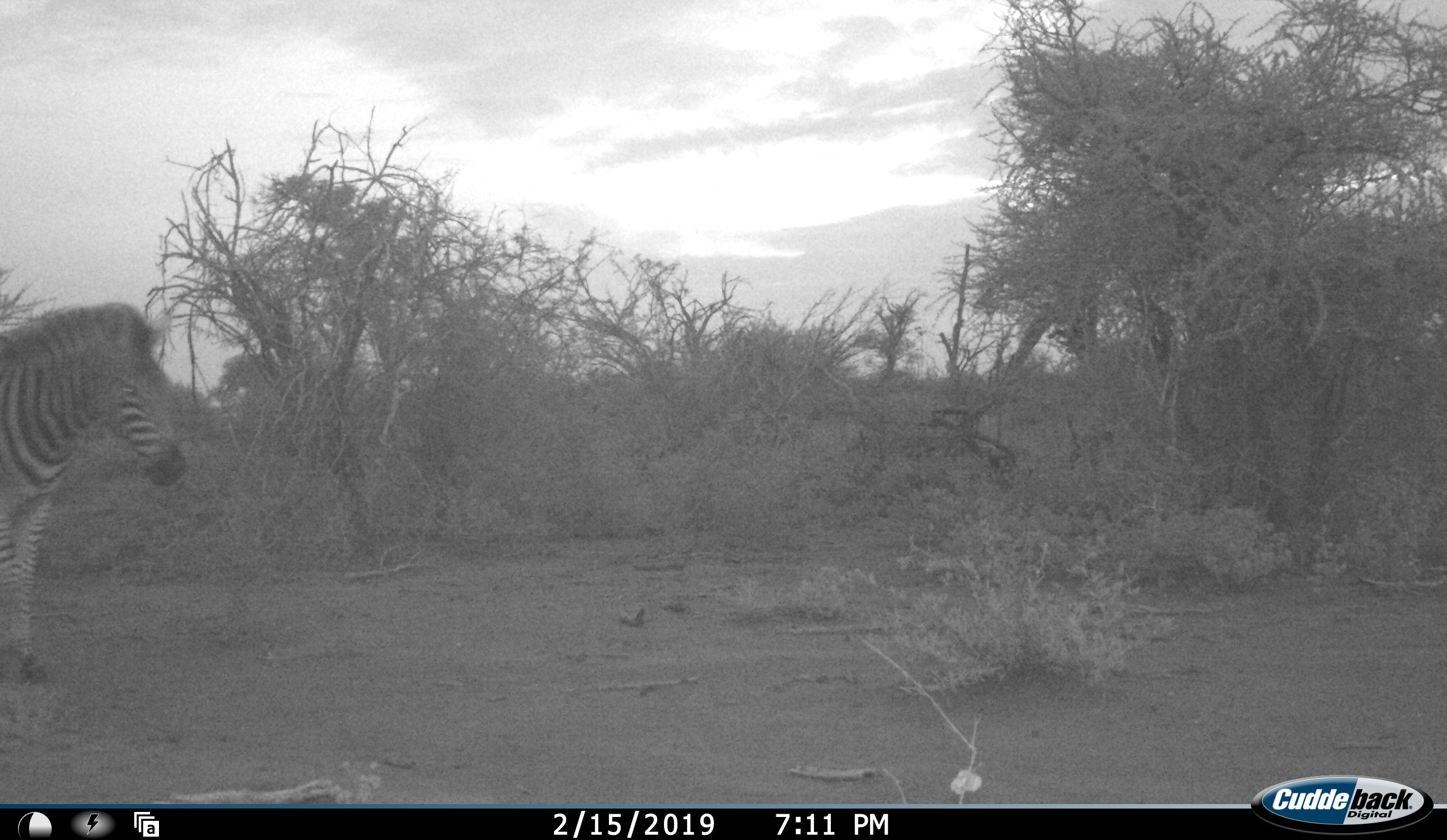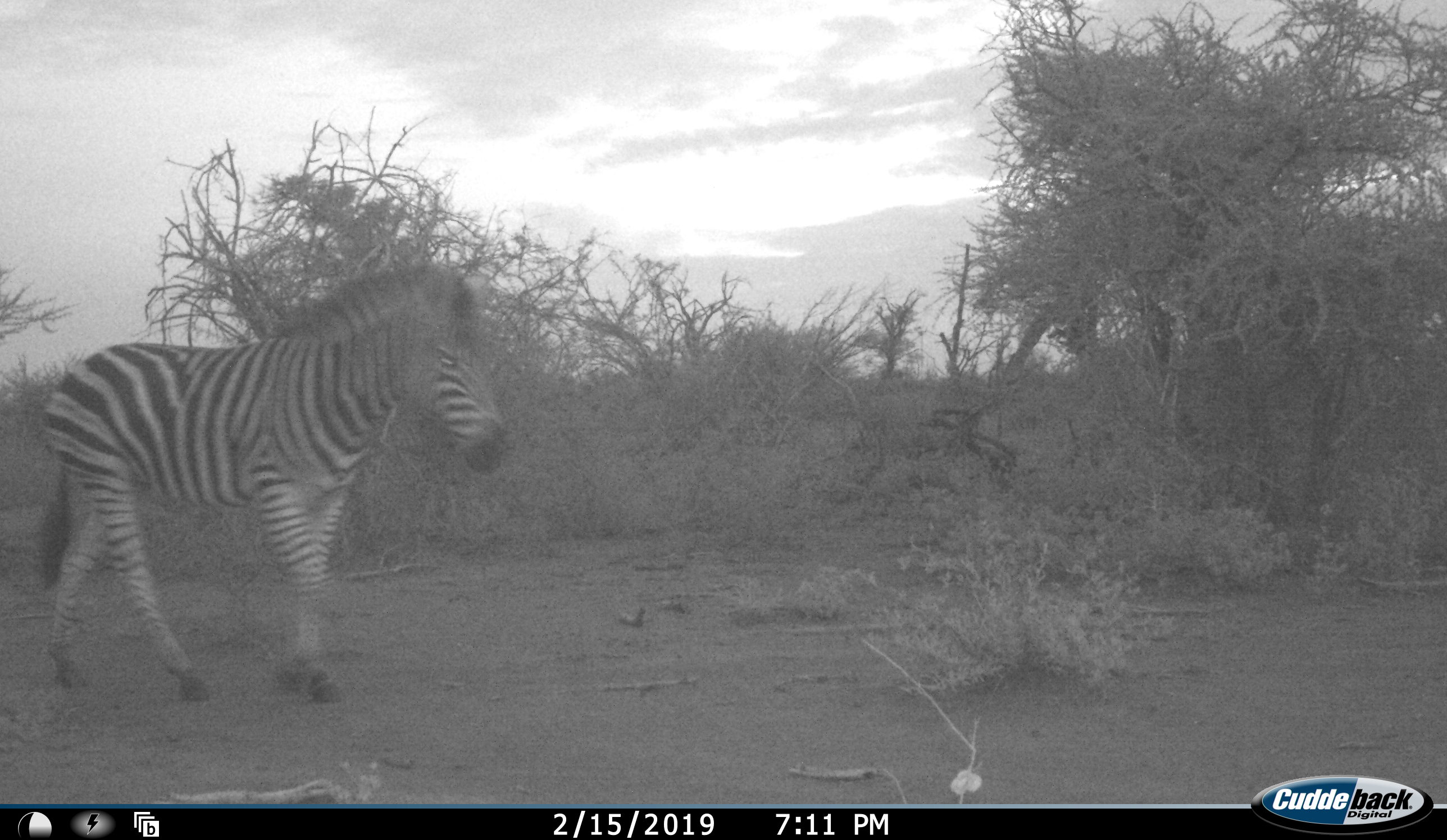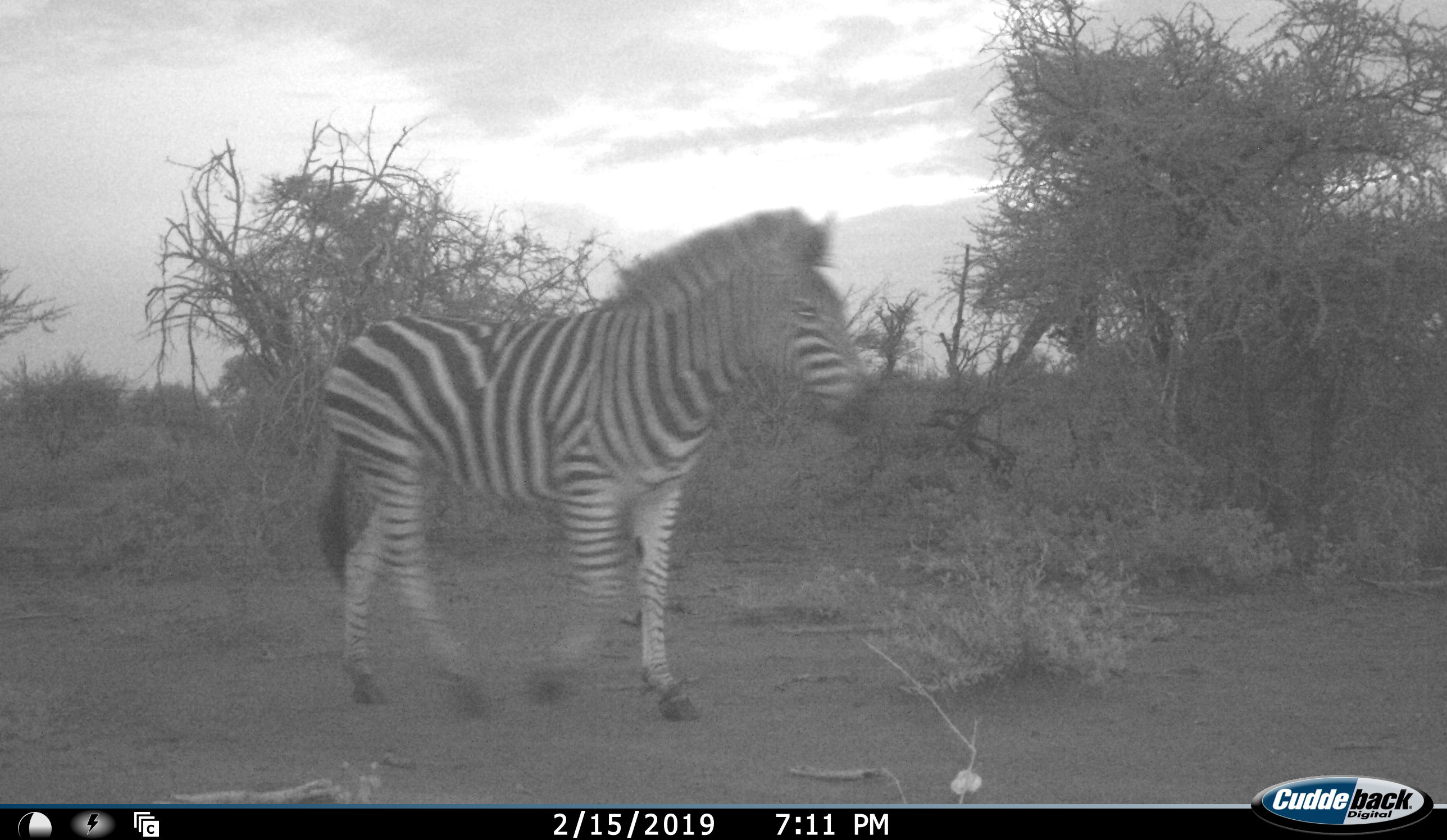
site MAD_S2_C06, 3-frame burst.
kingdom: Animalia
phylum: Chordata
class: Mammalia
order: Perissodactyla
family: Equidae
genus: Equus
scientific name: Equus quagga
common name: plains zebra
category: zebraplains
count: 1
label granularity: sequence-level